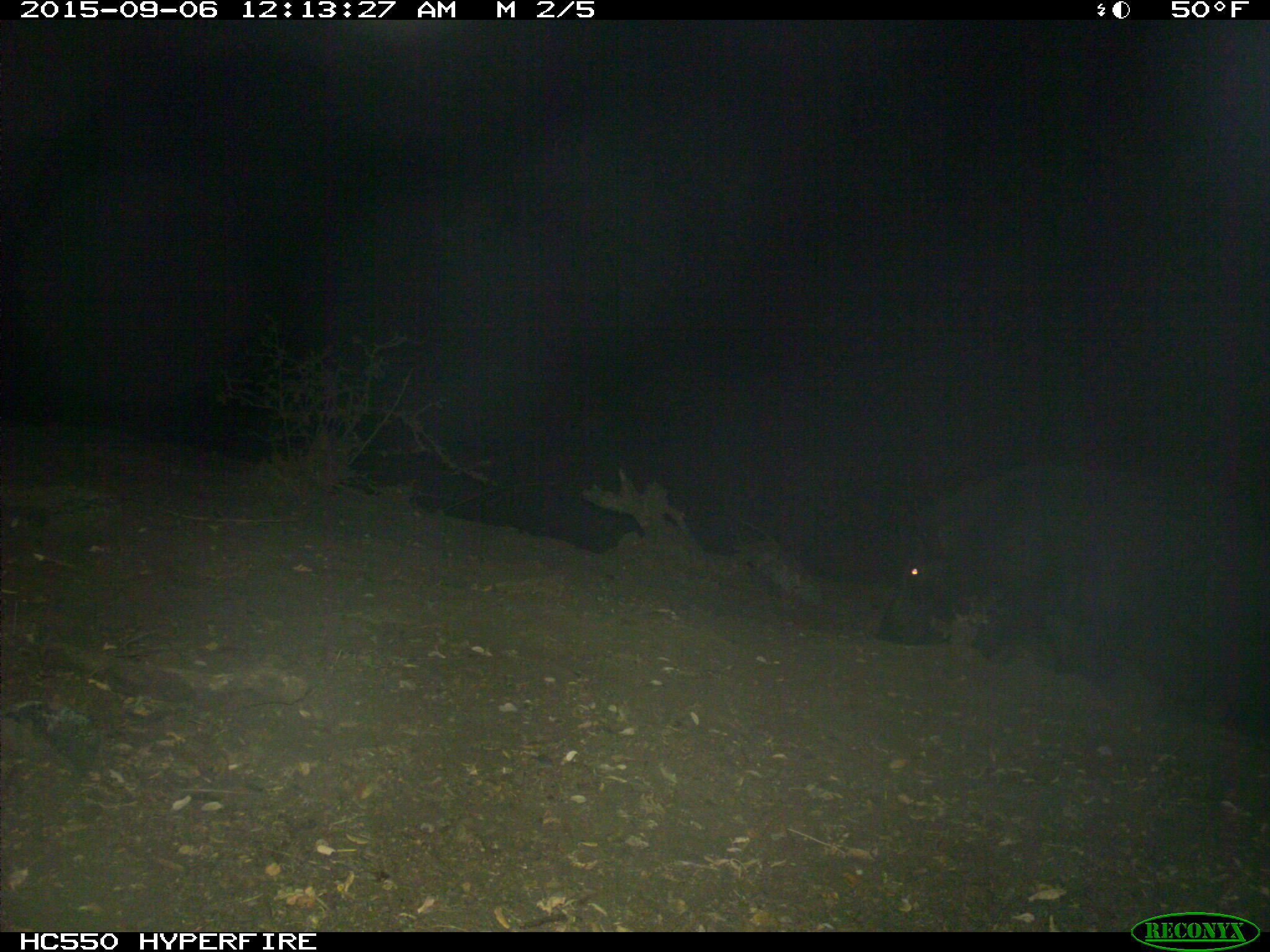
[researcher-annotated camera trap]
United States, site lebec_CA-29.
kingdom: Animalia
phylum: Chordata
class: Mammalia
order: Artiodactyla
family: Suidae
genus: Sus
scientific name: Sus scrofa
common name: wild boar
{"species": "Sus scrofa (wild boar)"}